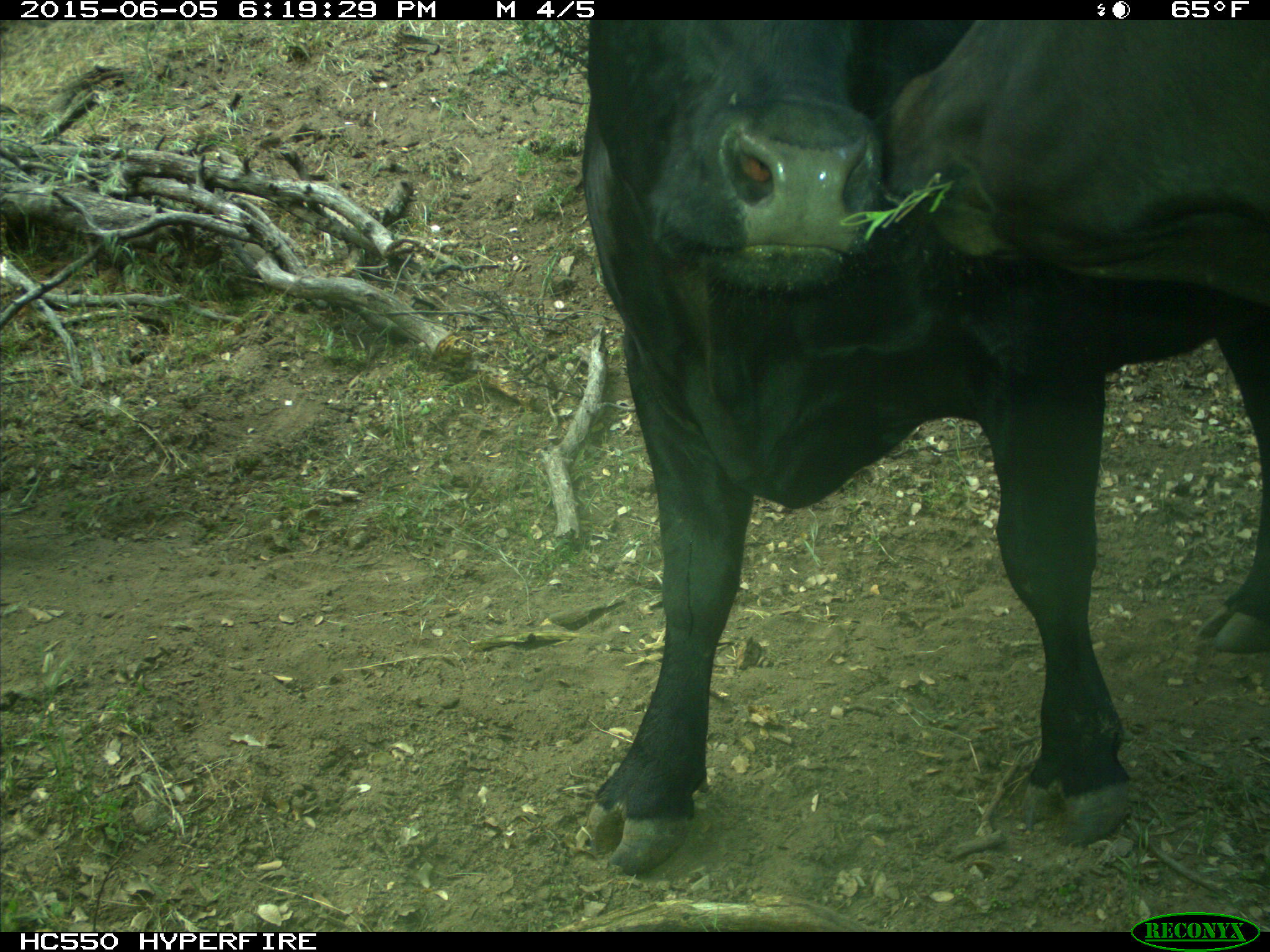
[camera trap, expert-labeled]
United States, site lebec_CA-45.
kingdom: Animalia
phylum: Chordata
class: Mammalia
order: Artiodactyla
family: Bovidae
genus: Bos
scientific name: Bos taurus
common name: domestic cow